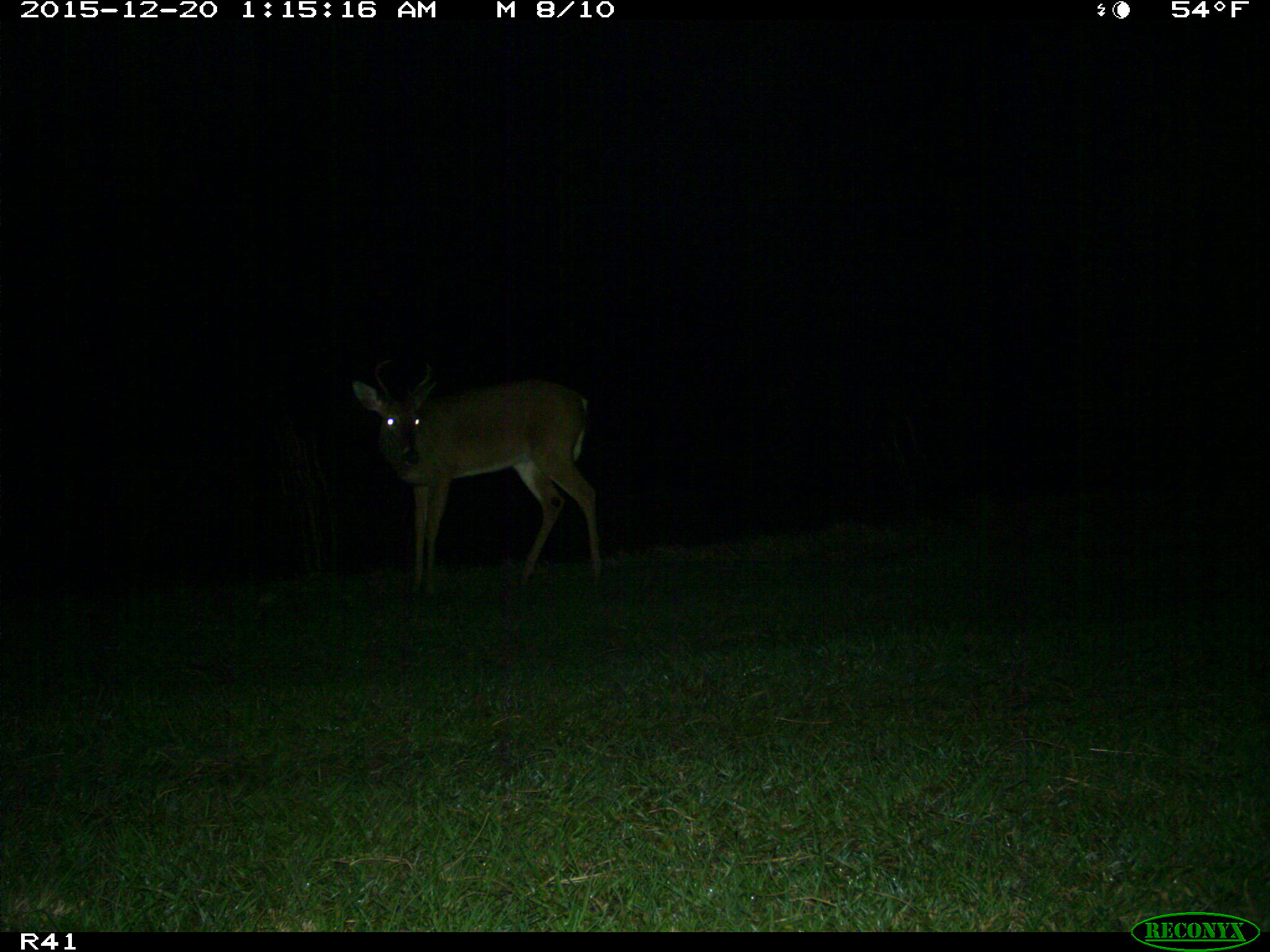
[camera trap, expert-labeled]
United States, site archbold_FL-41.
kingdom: Animalia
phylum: Chordata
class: Mammalia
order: Artiodactyla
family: Cervidae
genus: Odocoileus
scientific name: Odocoileus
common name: deer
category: unidentified deer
Unidentified deer (deer) (Odocoileus).